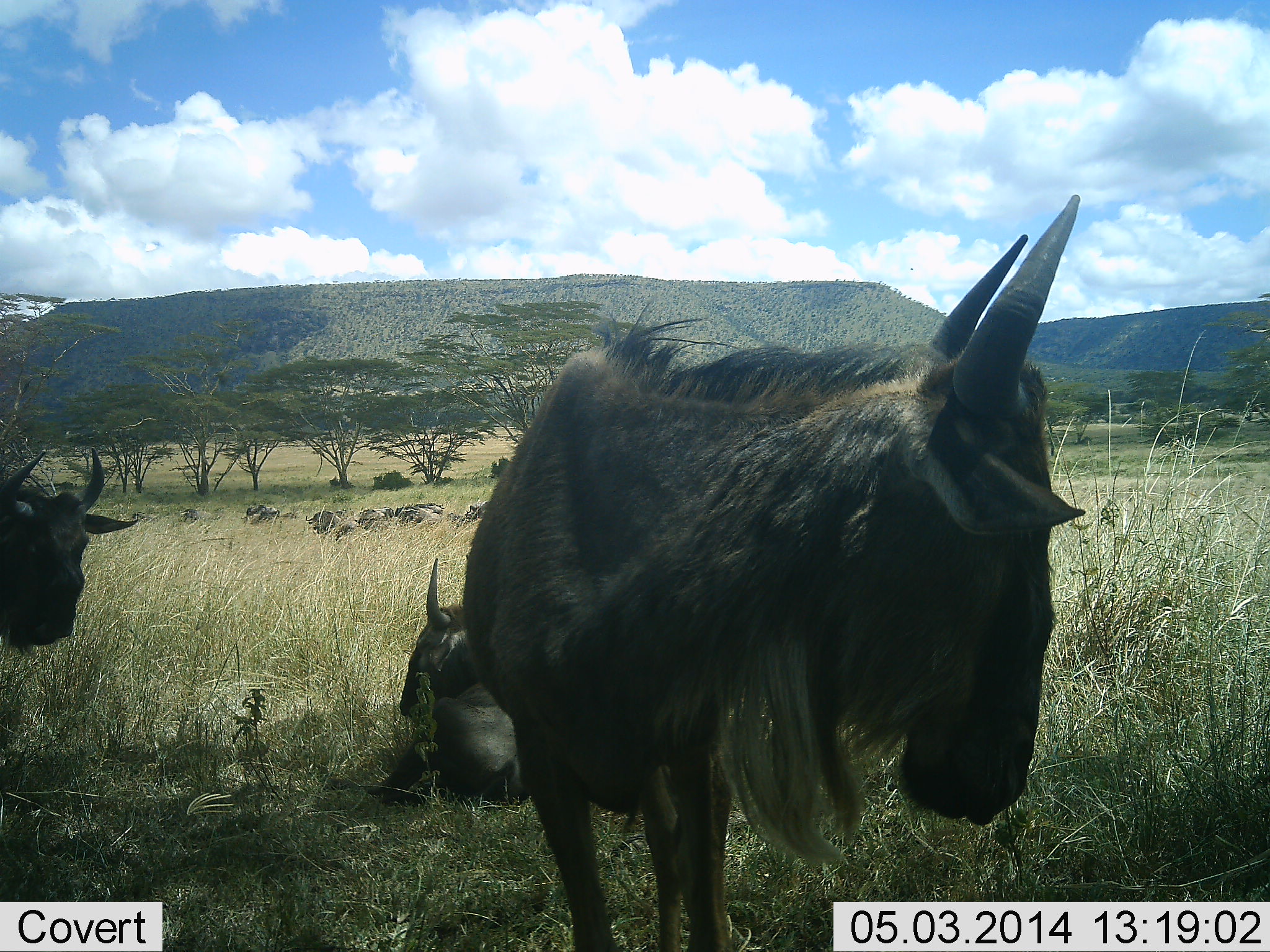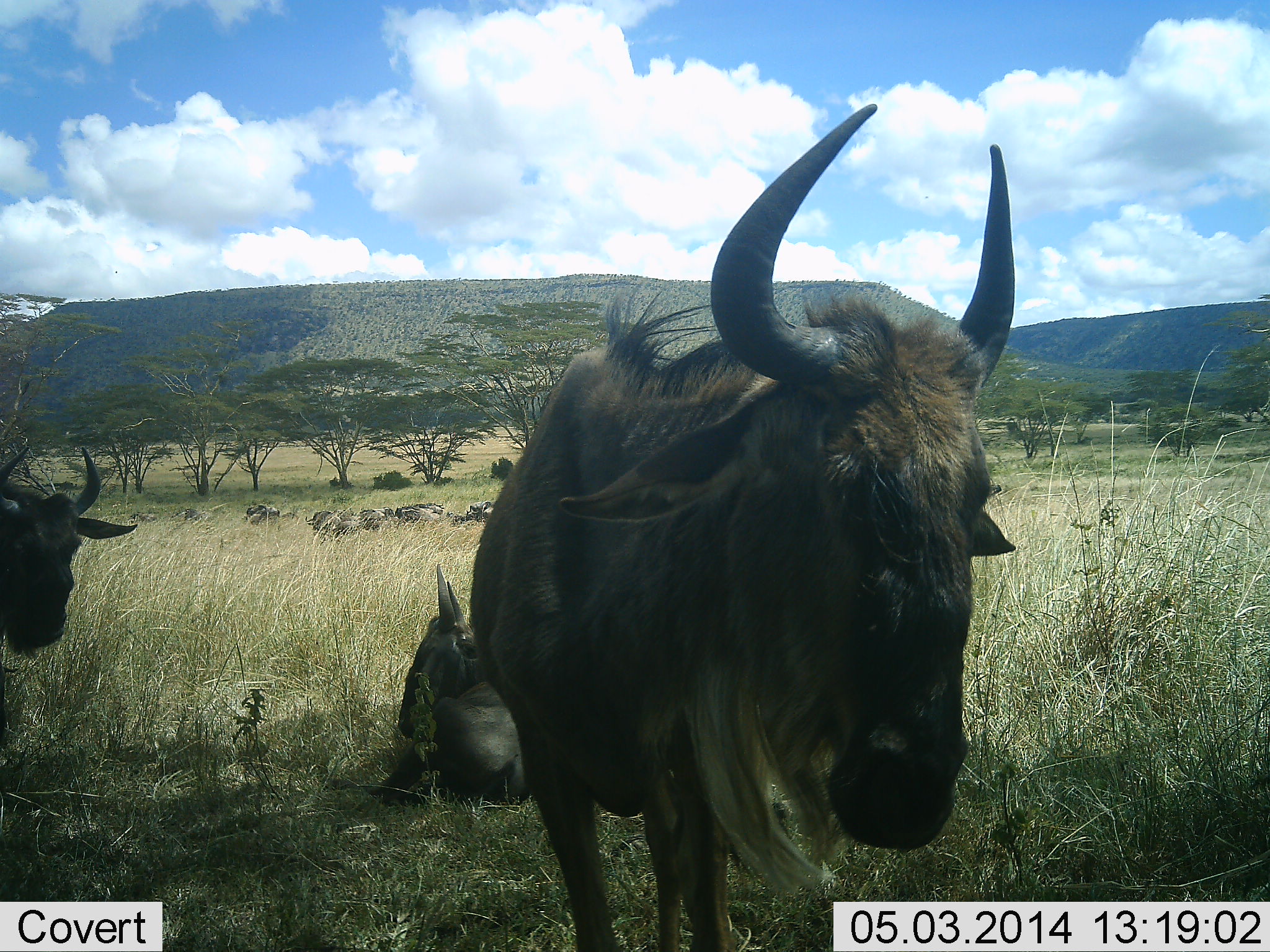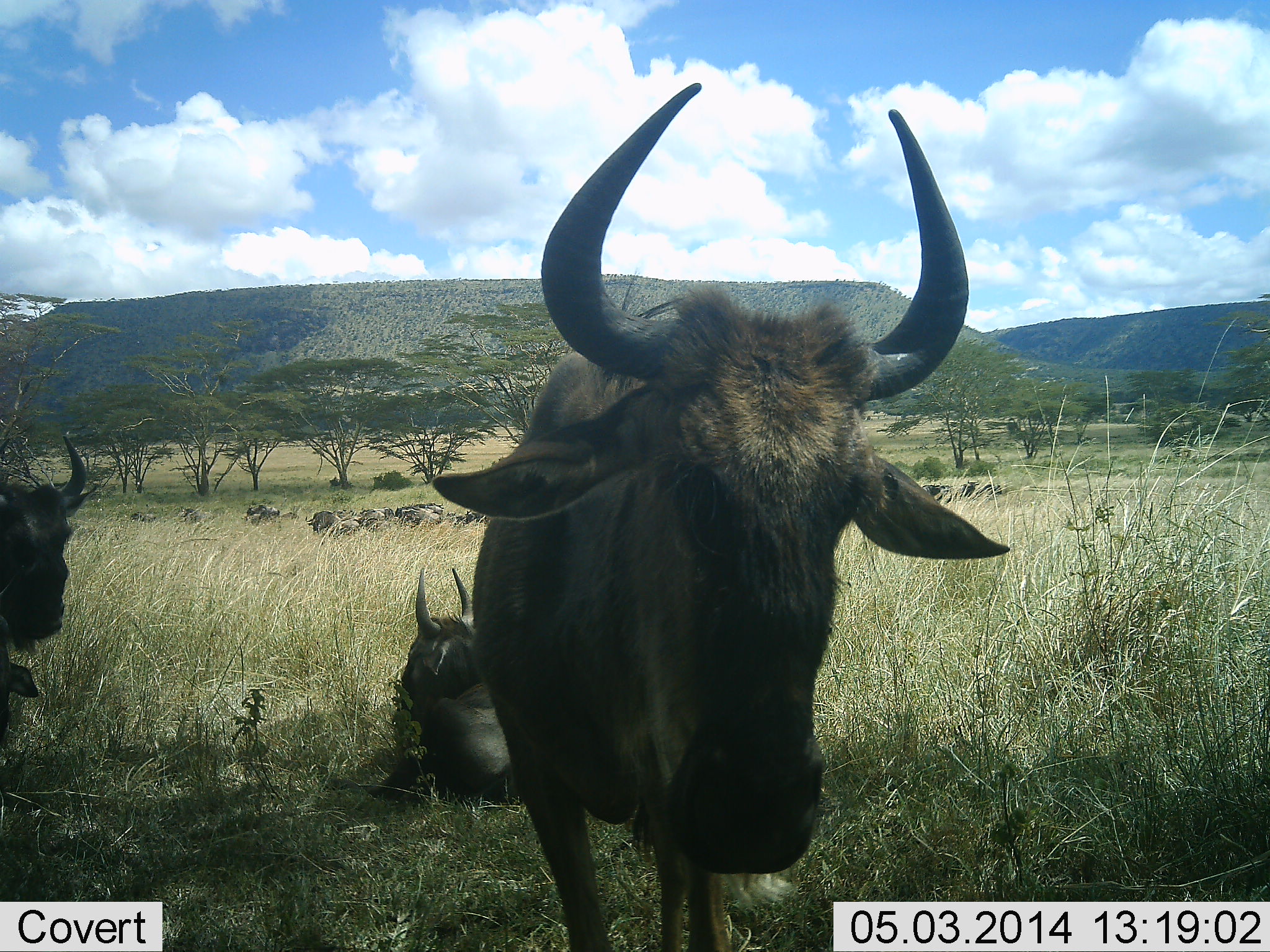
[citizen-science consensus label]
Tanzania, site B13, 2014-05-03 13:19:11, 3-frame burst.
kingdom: Animalia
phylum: Chordata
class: Mammalia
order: Artiodactyla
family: Bovidae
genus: Connochaetes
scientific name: Connochaetes taurinus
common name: blue wildebeest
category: wildebeest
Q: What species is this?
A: Wildebeest (blue wildebeest) (Connochaetes taurinus).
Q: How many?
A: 11-50.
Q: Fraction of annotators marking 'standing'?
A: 81%.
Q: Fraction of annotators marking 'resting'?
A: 88%.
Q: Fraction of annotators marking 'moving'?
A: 12%.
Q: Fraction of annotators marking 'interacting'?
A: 4%.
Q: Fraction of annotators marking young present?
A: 0%.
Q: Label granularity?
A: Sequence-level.